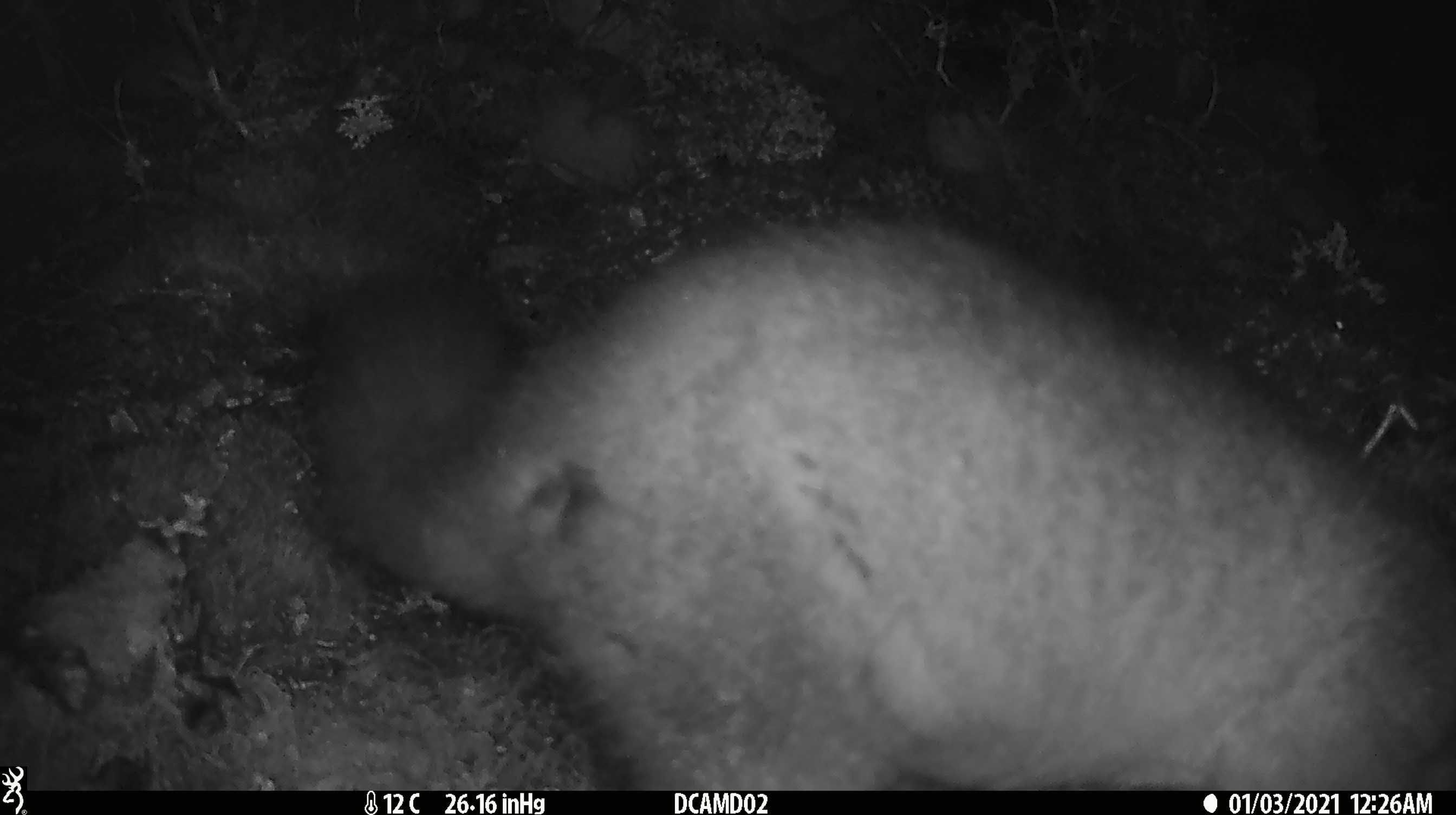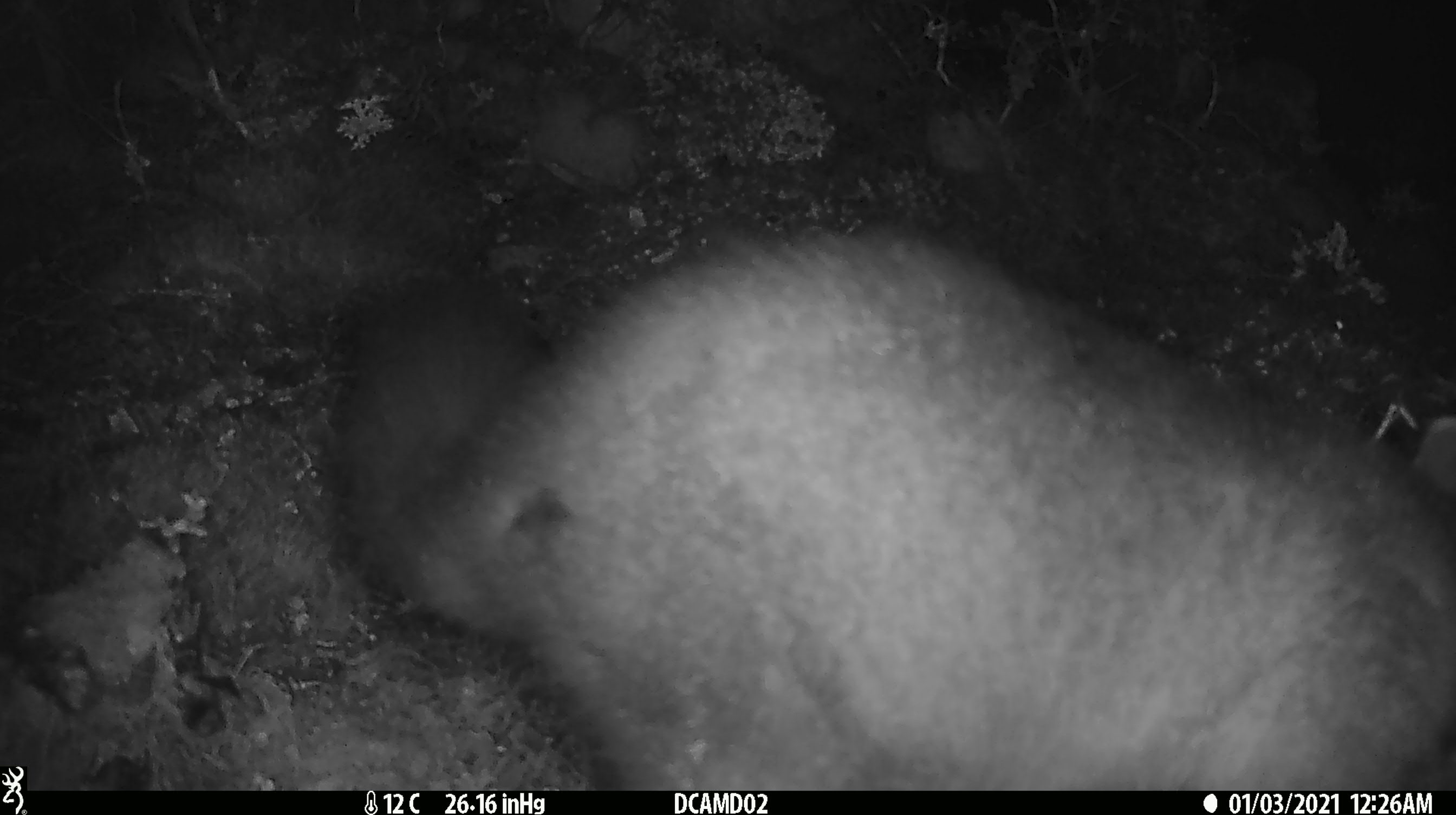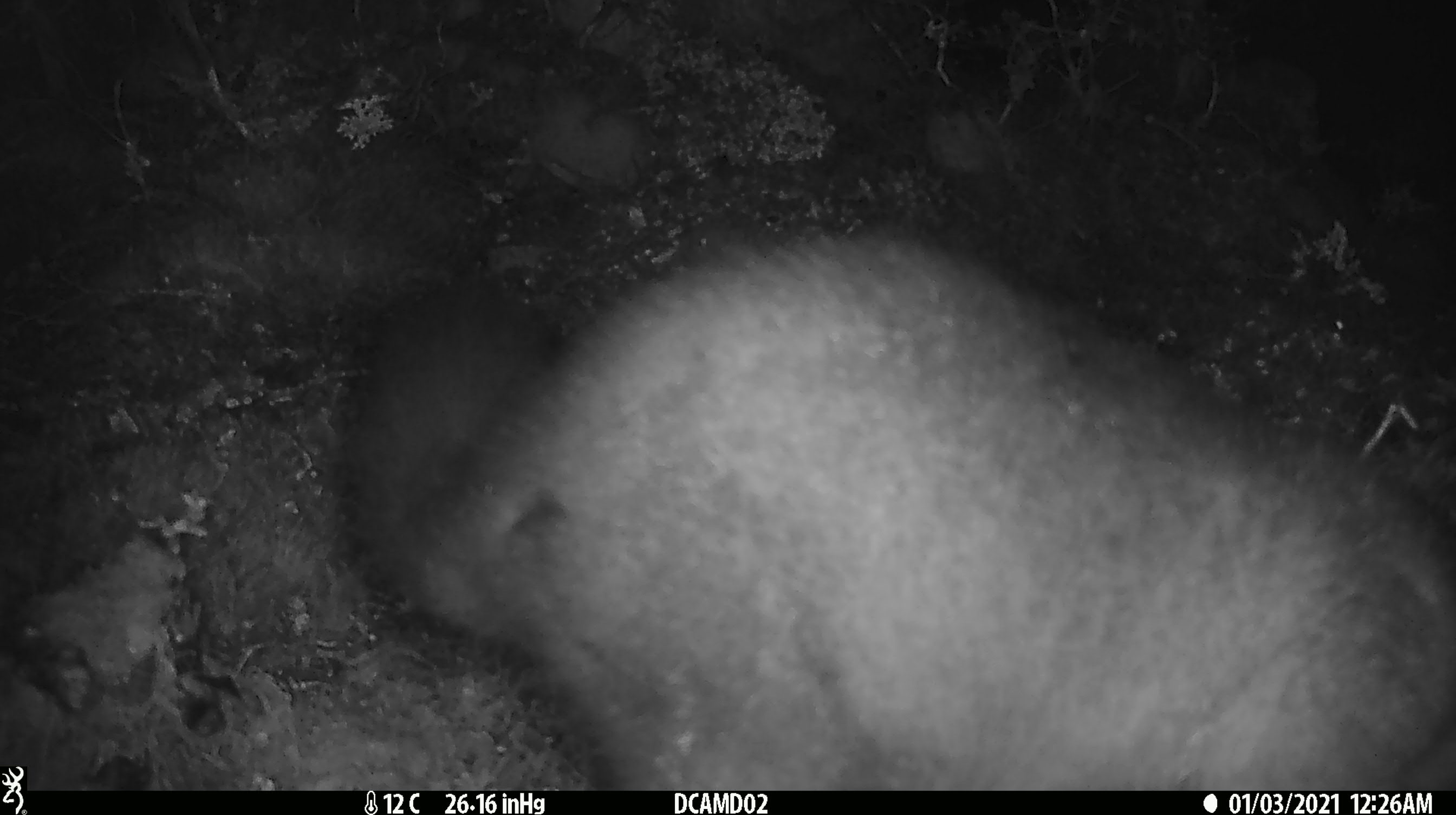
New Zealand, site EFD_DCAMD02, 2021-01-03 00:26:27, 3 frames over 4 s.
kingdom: Animalia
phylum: Chordata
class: Mammalia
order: Diprotodontia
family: Phalangeridae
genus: Trichosurus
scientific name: Trichosurus vulpecula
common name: common brushtail possum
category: possum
Possum (common brushtail possum) (Trichosurus vulpecula).